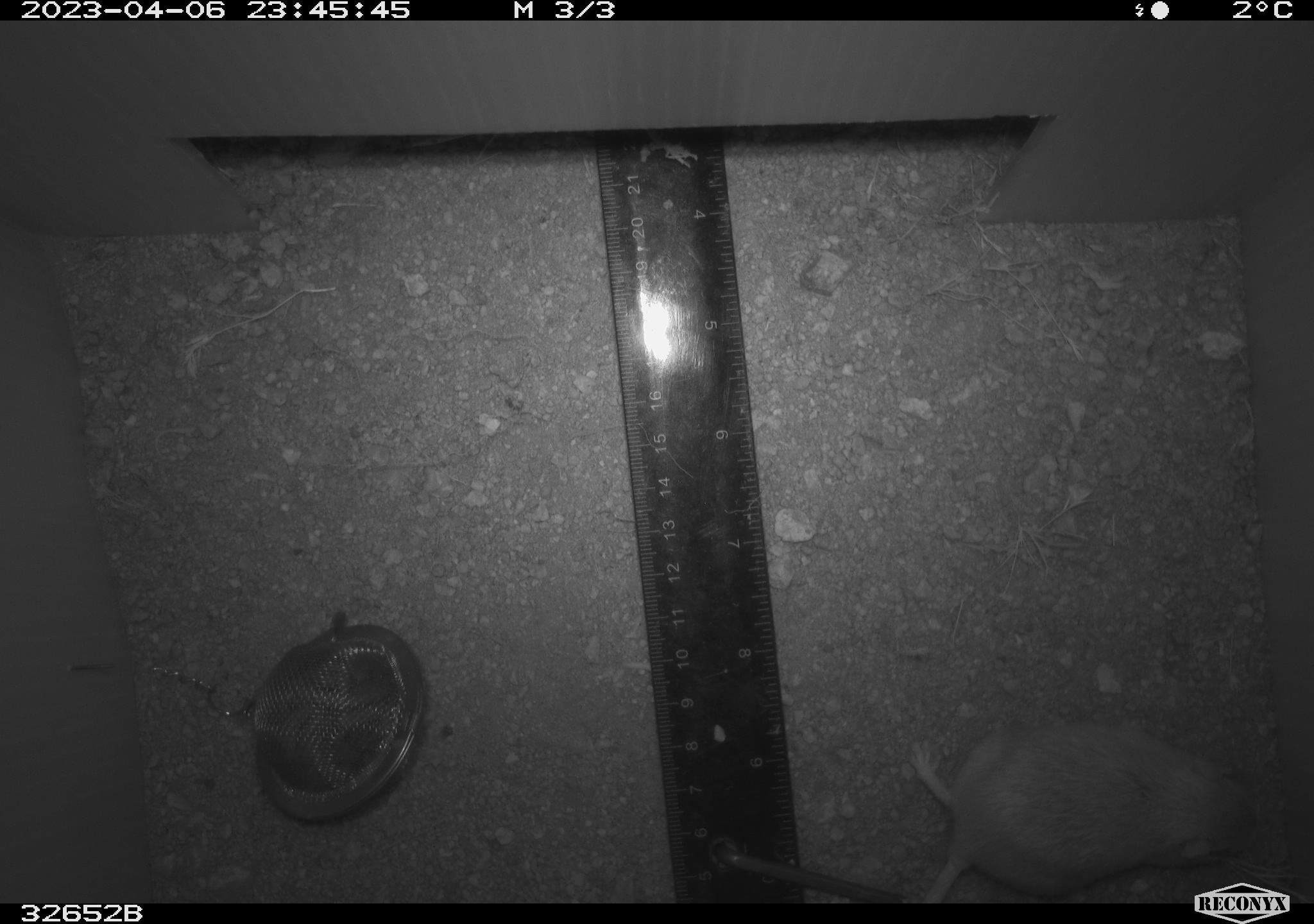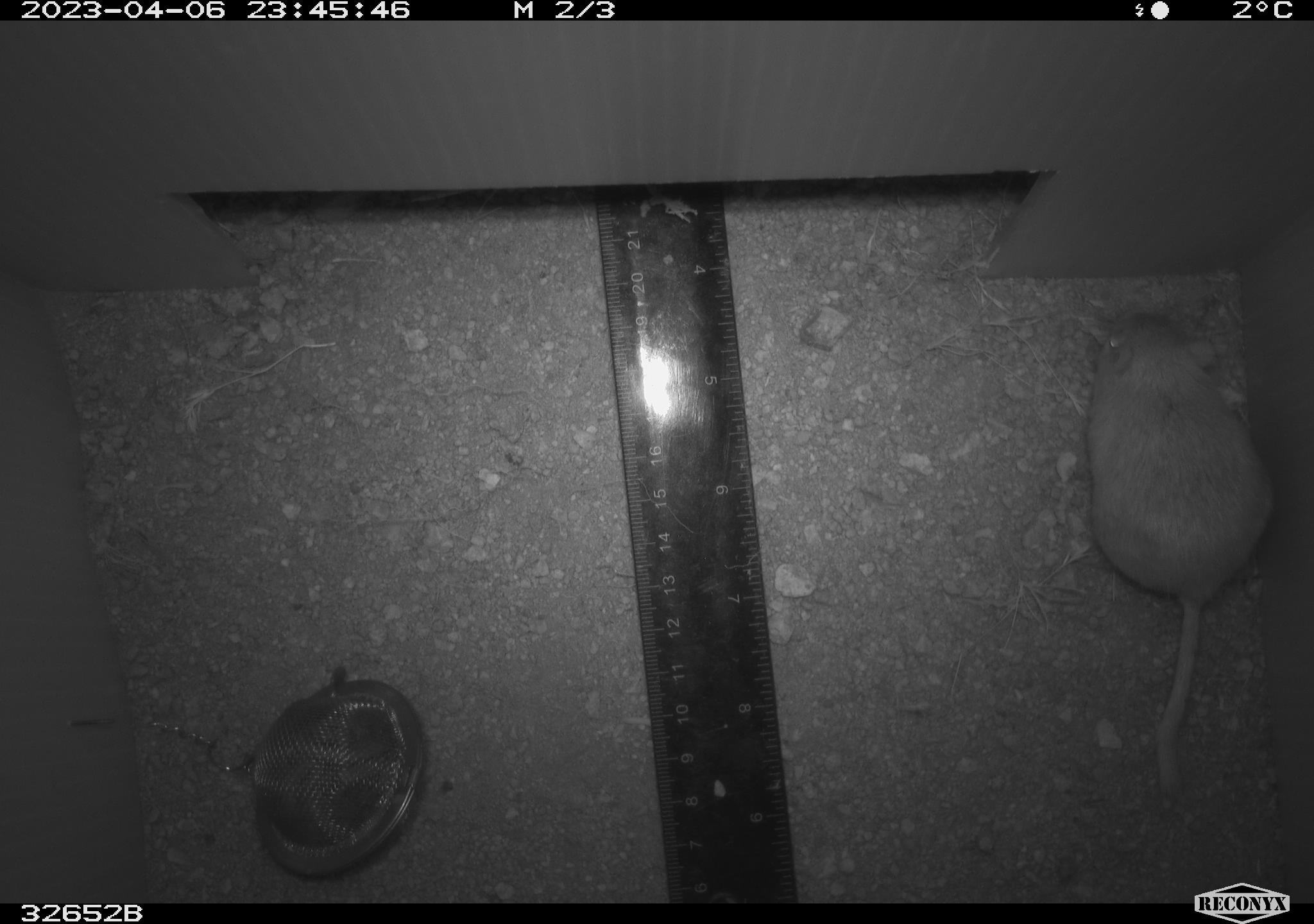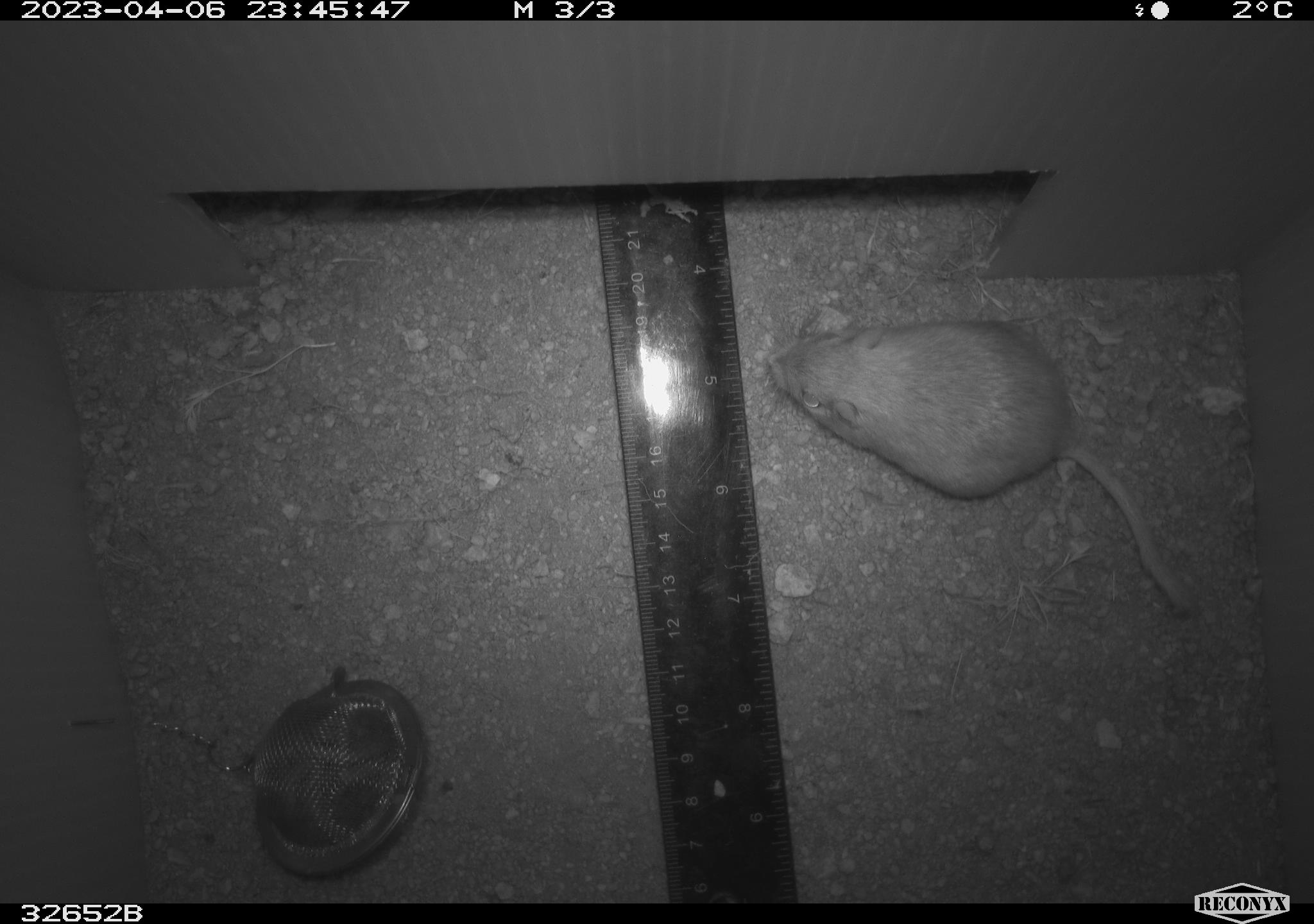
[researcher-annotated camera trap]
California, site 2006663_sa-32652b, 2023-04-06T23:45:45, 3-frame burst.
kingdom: Animalia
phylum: Chordata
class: Mammalia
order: Rodentia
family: Heteromyidae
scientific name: Heteromyidae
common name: kangaroo rats and pocket mice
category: heteromyidae family